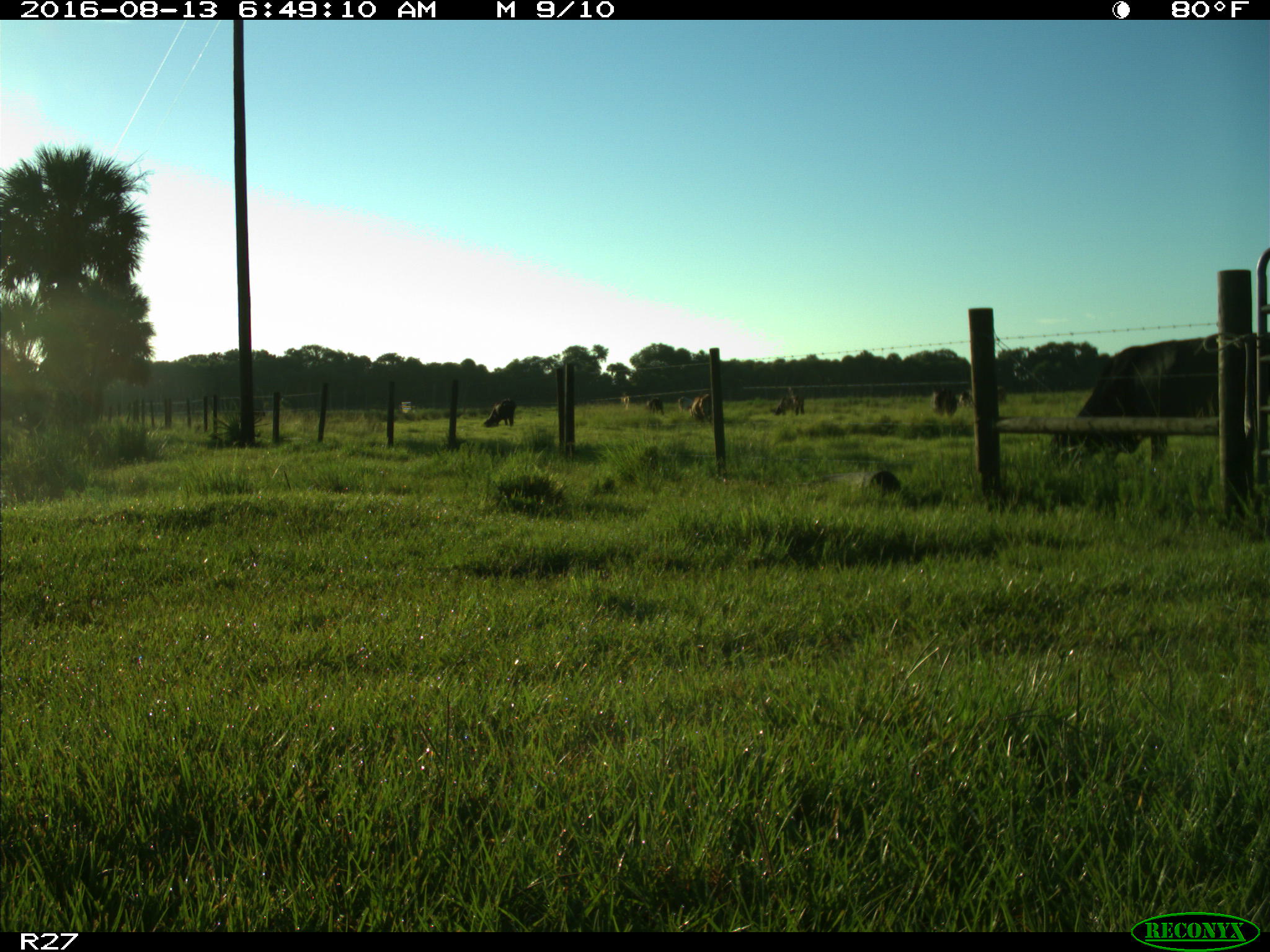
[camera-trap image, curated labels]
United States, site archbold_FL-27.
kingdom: Animalia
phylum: Chordata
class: Mammalia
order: Artiodactyla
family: Bovidae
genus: Bos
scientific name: Bos taurus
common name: domestic cow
Bos taurus (domestic cow).